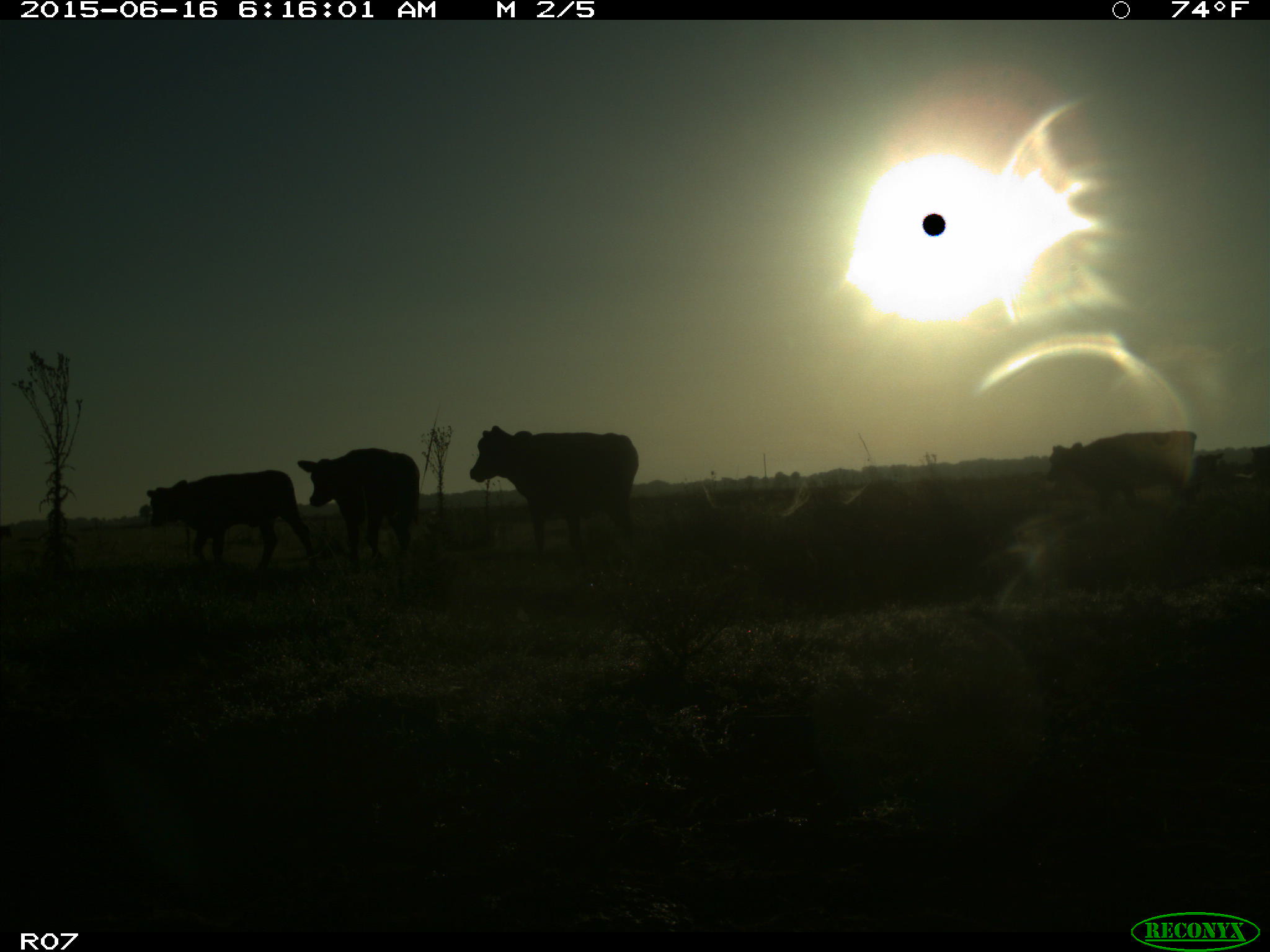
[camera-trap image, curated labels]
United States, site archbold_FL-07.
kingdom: Animalia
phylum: Chordata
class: Mammalia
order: Artiodactyla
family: Bovidae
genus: Bos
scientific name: Bos taurus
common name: domestic cow